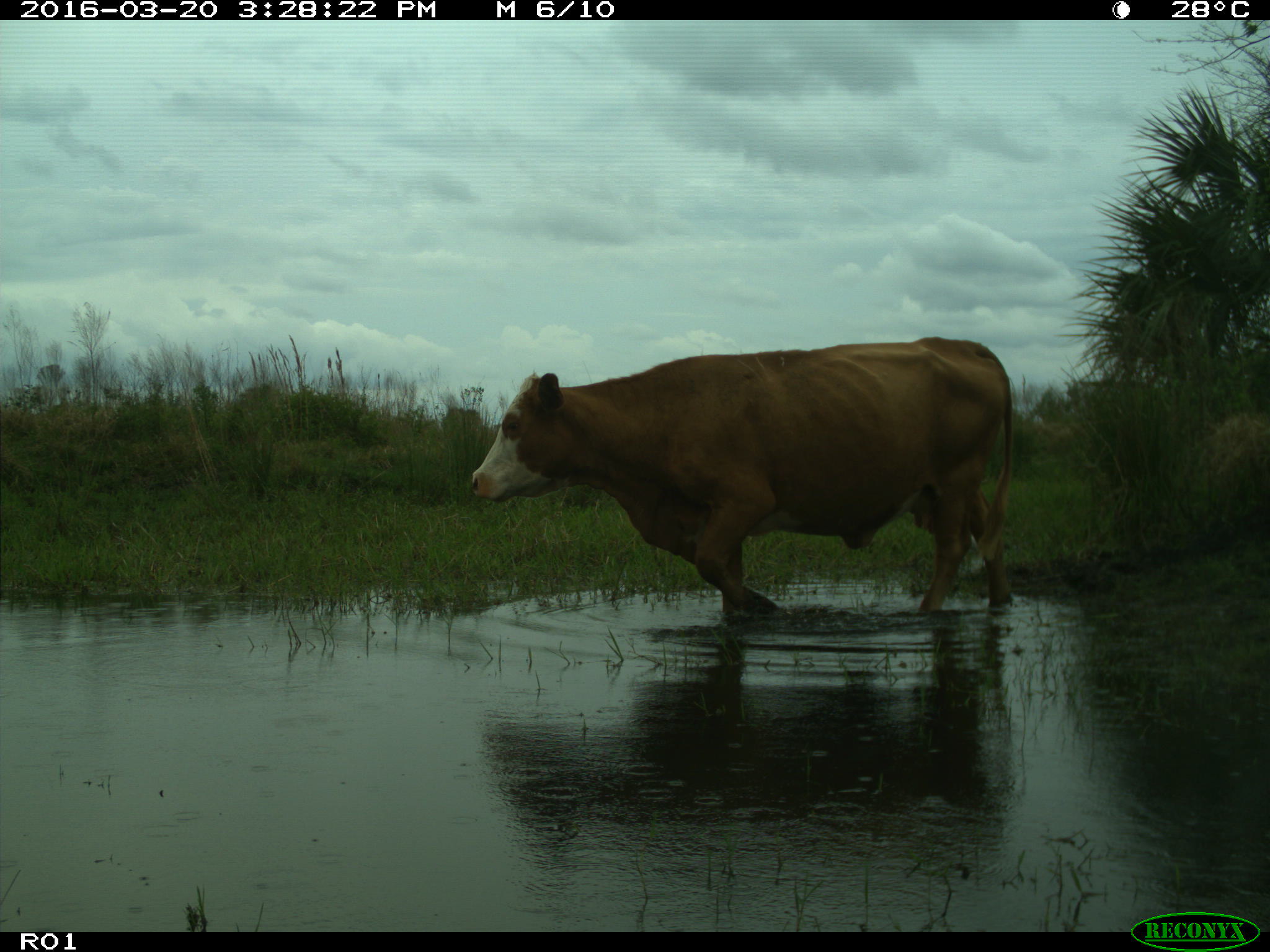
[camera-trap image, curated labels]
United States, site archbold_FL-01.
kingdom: Animalia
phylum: Chordata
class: Mammalia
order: Artiodactyla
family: Bovidae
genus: Bos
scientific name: Bos taurus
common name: domestic cow